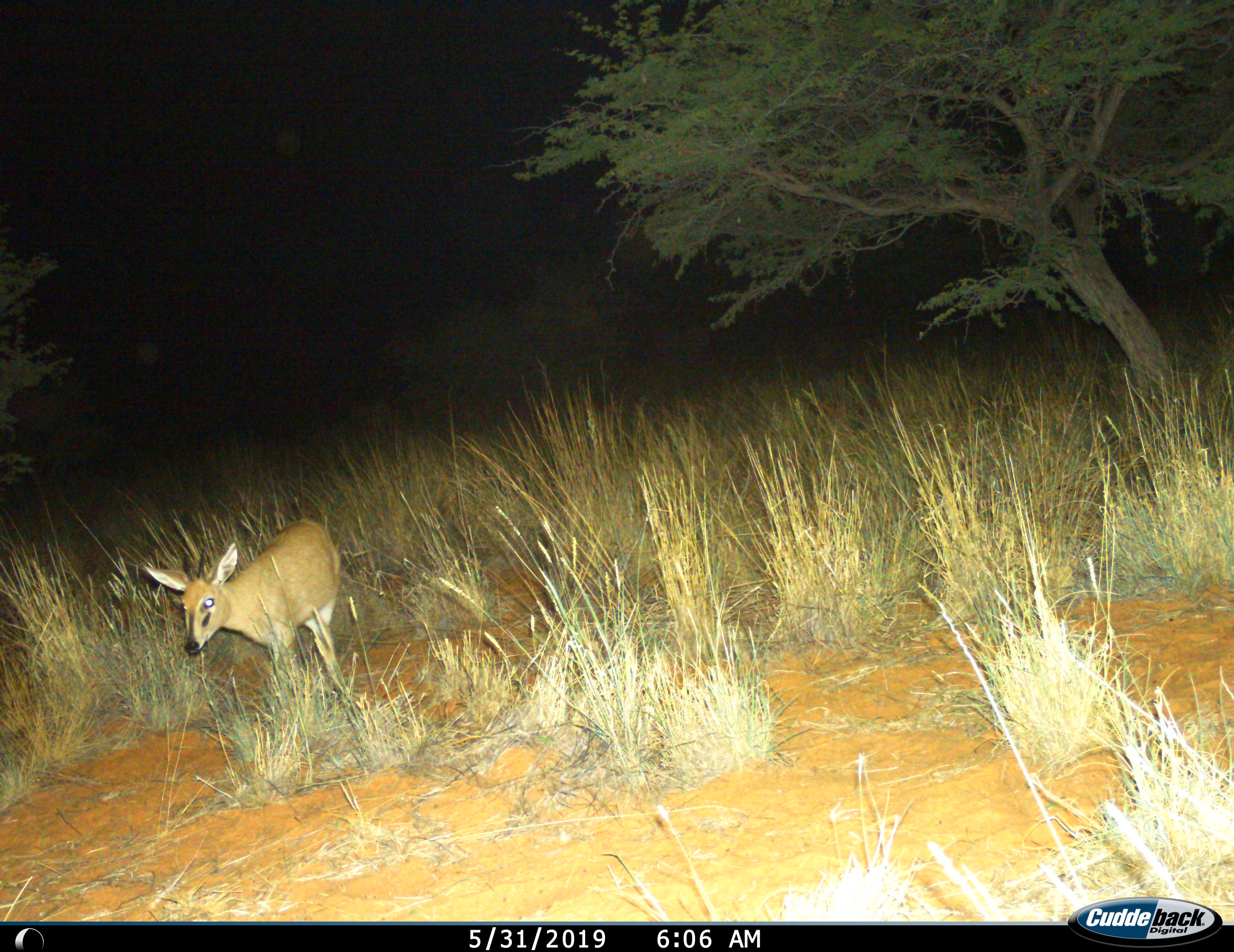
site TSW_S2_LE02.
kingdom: Animalia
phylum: Chordata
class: Mammalia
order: Artiodactyla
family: Bovidae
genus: Sylvicapra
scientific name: Sylvicapra grimmia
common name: common duiker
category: duikercommongrey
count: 1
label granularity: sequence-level